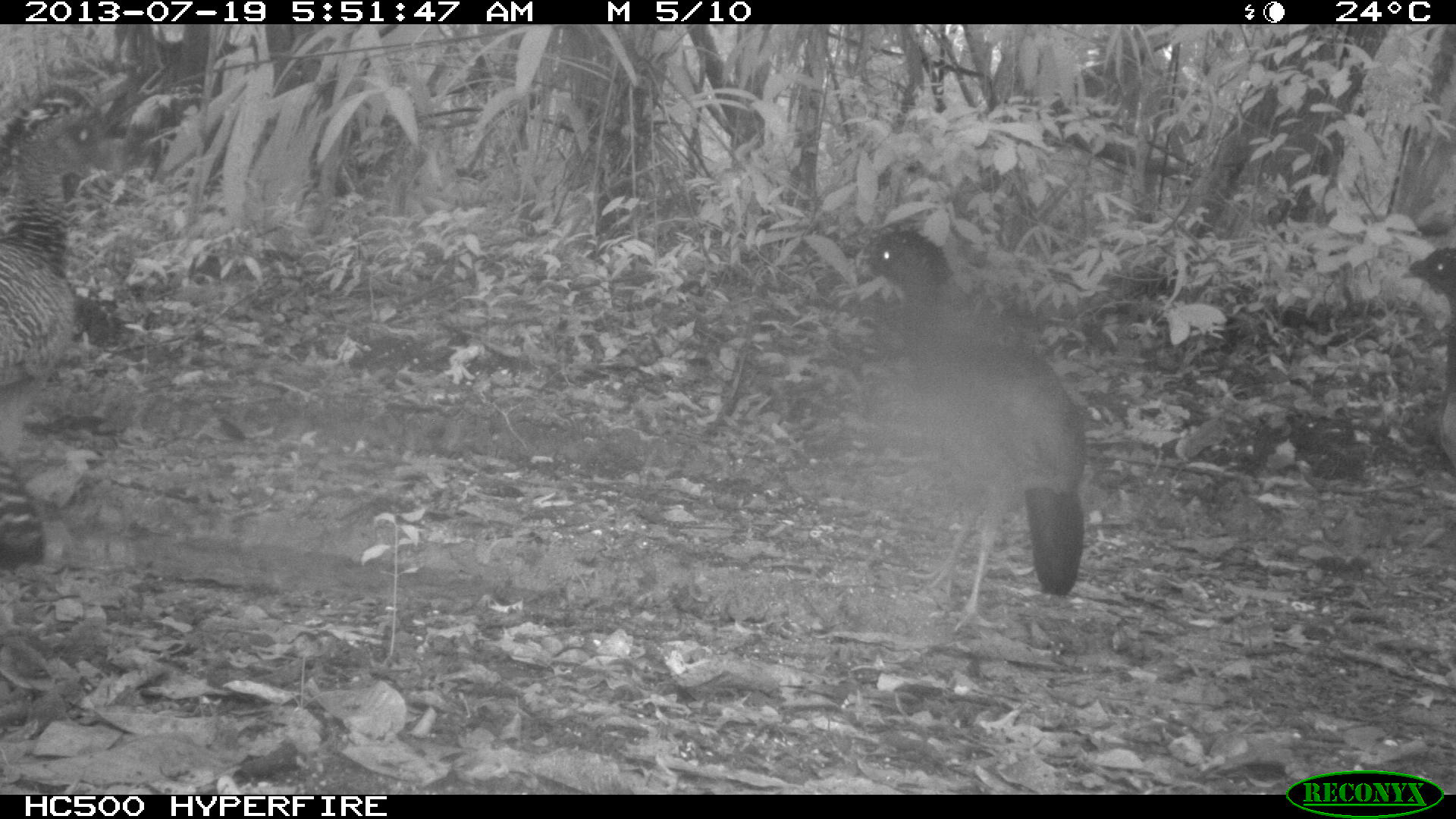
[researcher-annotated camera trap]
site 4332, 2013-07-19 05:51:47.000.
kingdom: Animalia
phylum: Chordata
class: Aves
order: Galliformes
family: Cracidae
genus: Crax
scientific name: Crax rubra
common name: great curassow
Crax rubra (great curassow), count 3.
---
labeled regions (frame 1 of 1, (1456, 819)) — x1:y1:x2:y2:
crax rubra: 851:224:1086:633; 0:106:130:568; 1398:236:1454:468